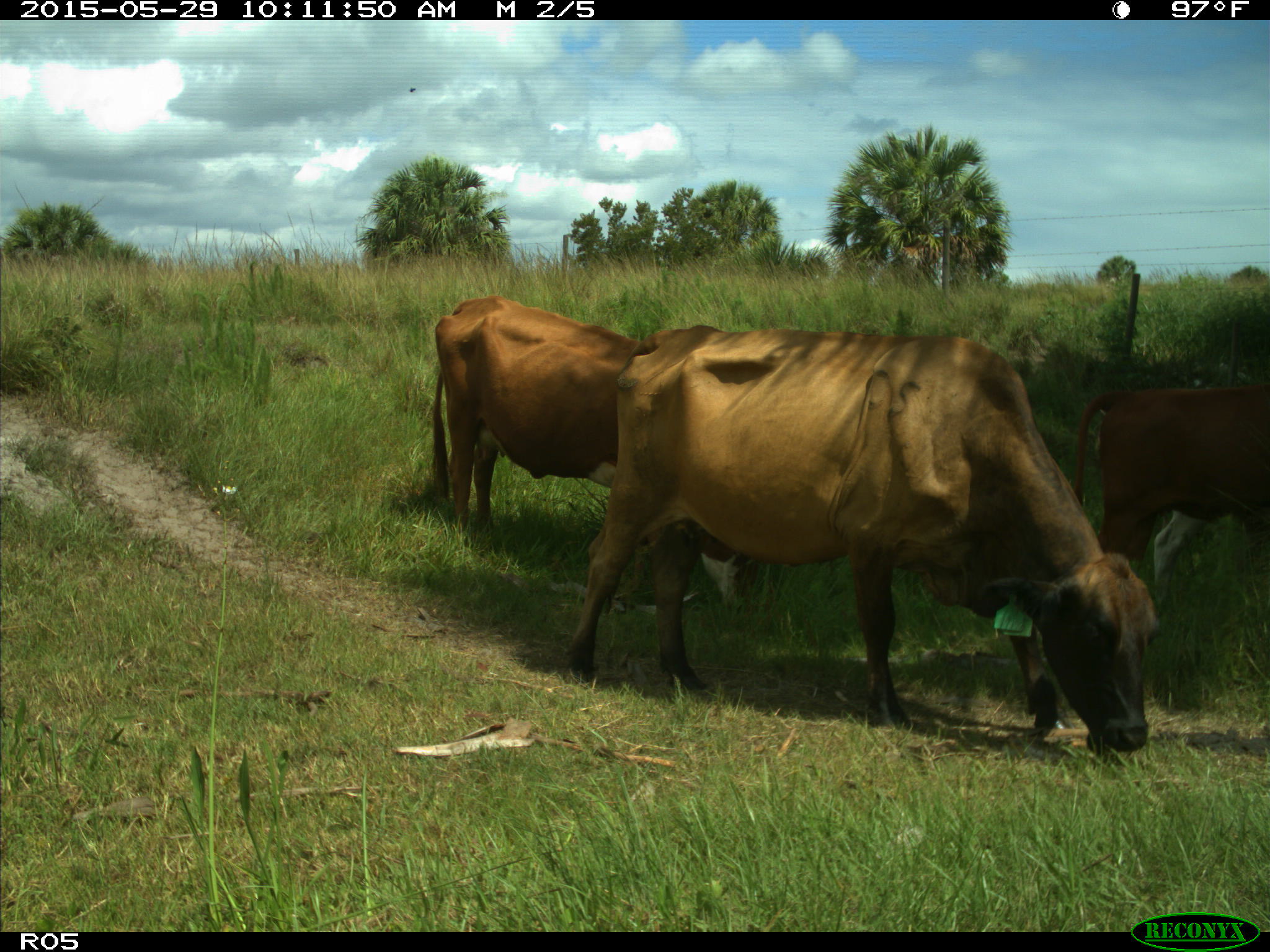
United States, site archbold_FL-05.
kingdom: Animalia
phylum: Chordata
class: Mammalia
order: Artiodactyla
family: Bovidae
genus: Bos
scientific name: Bos taurus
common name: domestic cow